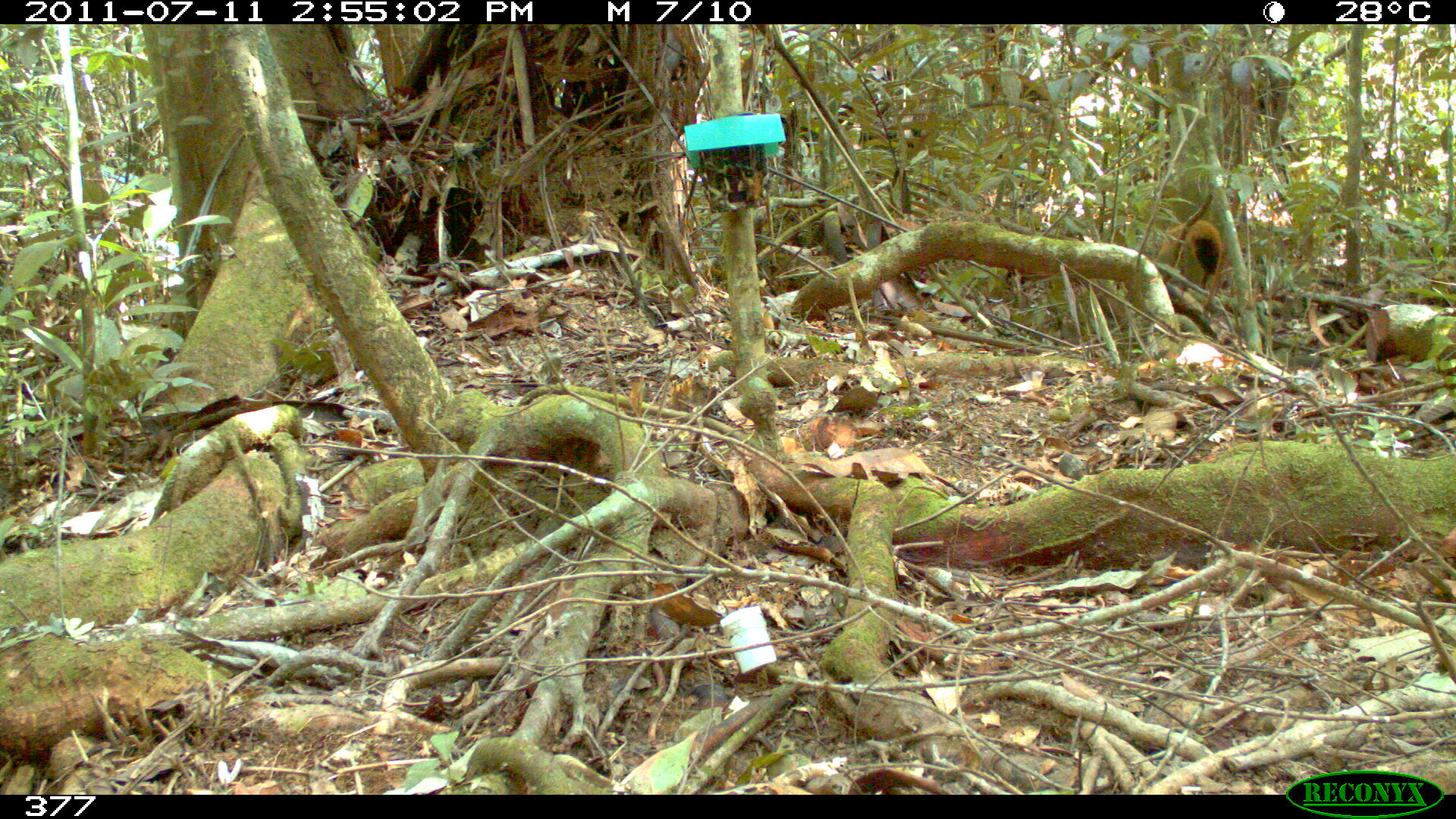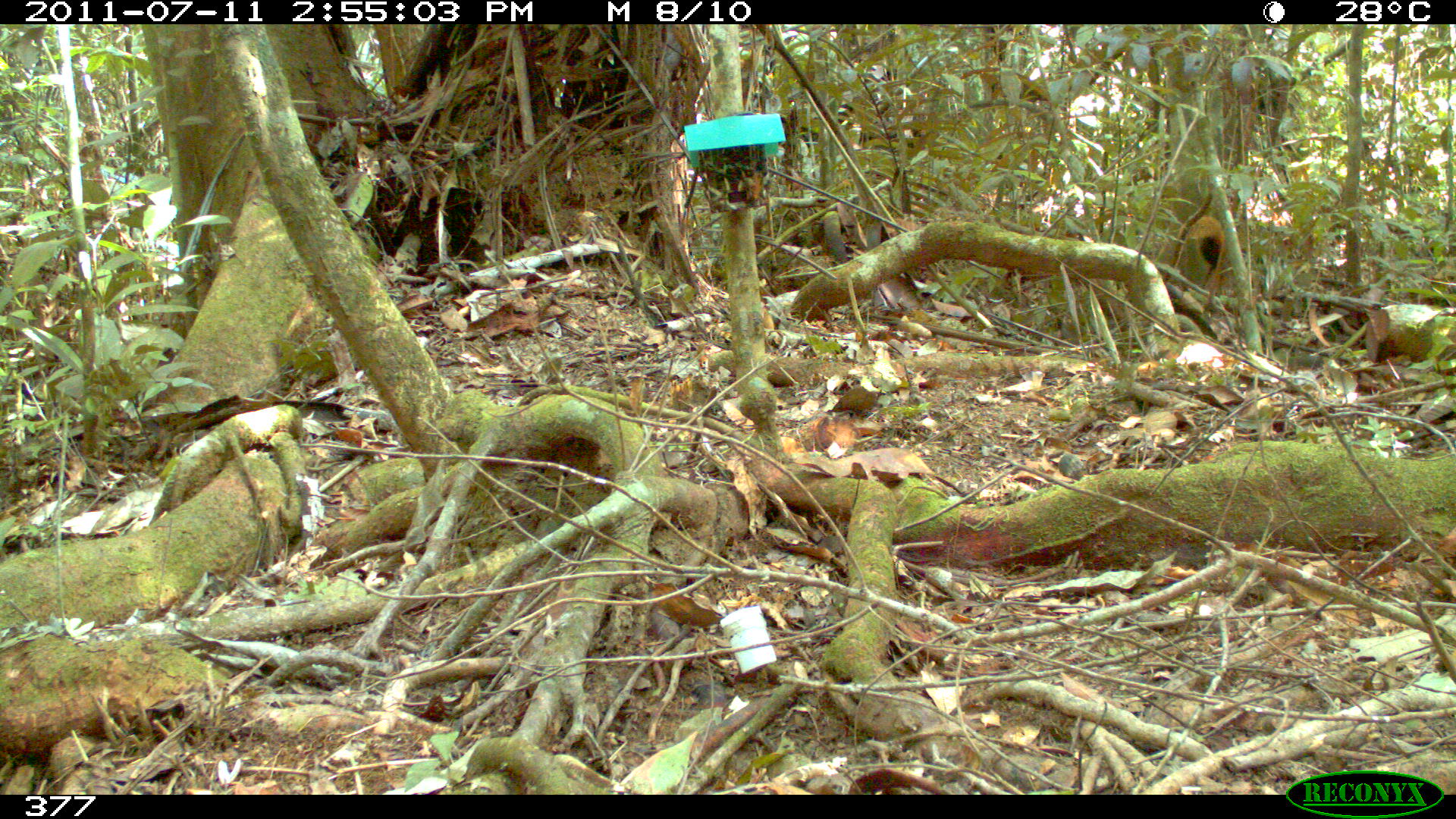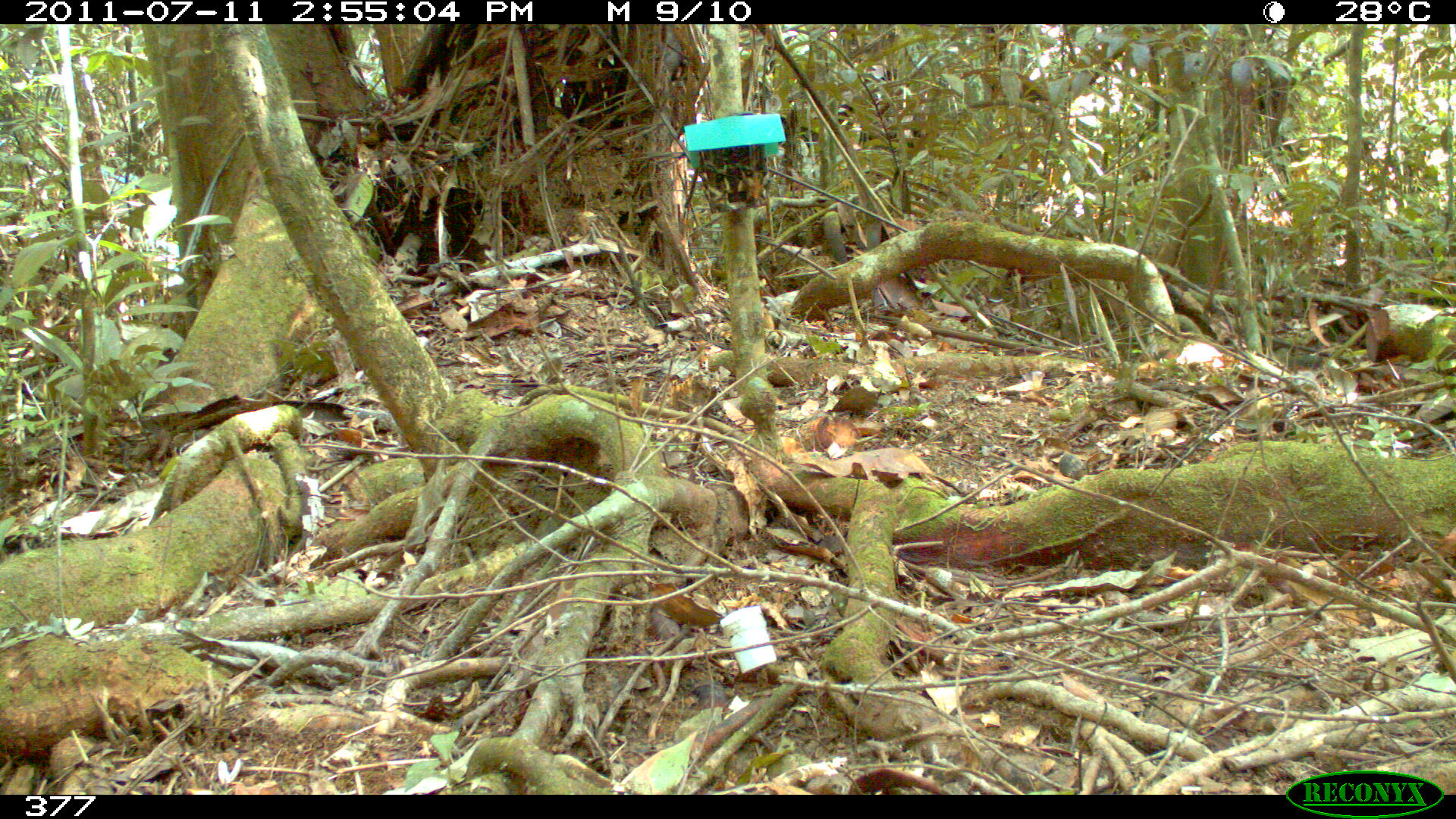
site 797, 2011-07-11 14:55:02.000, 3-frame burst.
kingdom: Animalia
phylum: Chordata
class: Mammalia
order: Rodentia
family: Sciuridae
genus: Sciurus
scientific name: Sciurus spadiceus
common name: southern amazon red squirrel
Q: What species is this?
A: Sciurus spadiceus (southern amazon red squirrel).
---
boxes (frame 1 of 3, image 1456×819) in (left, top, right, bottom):
sciurus spadiceus: (1155, 218, 1238, 299)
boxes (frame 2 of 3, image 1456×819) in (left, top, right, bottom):
sciurus spadiceus: (1173, 212, 1231, 315)